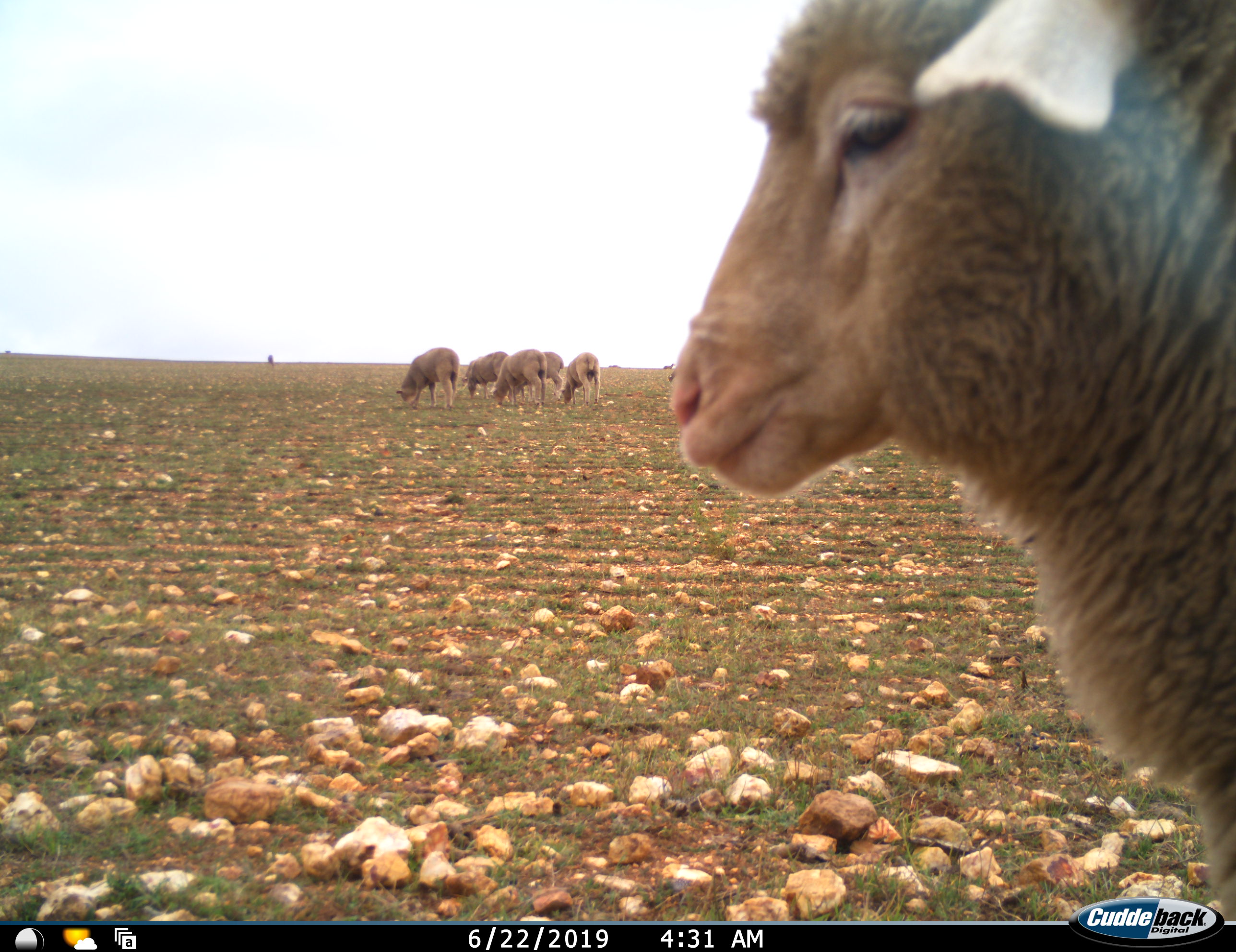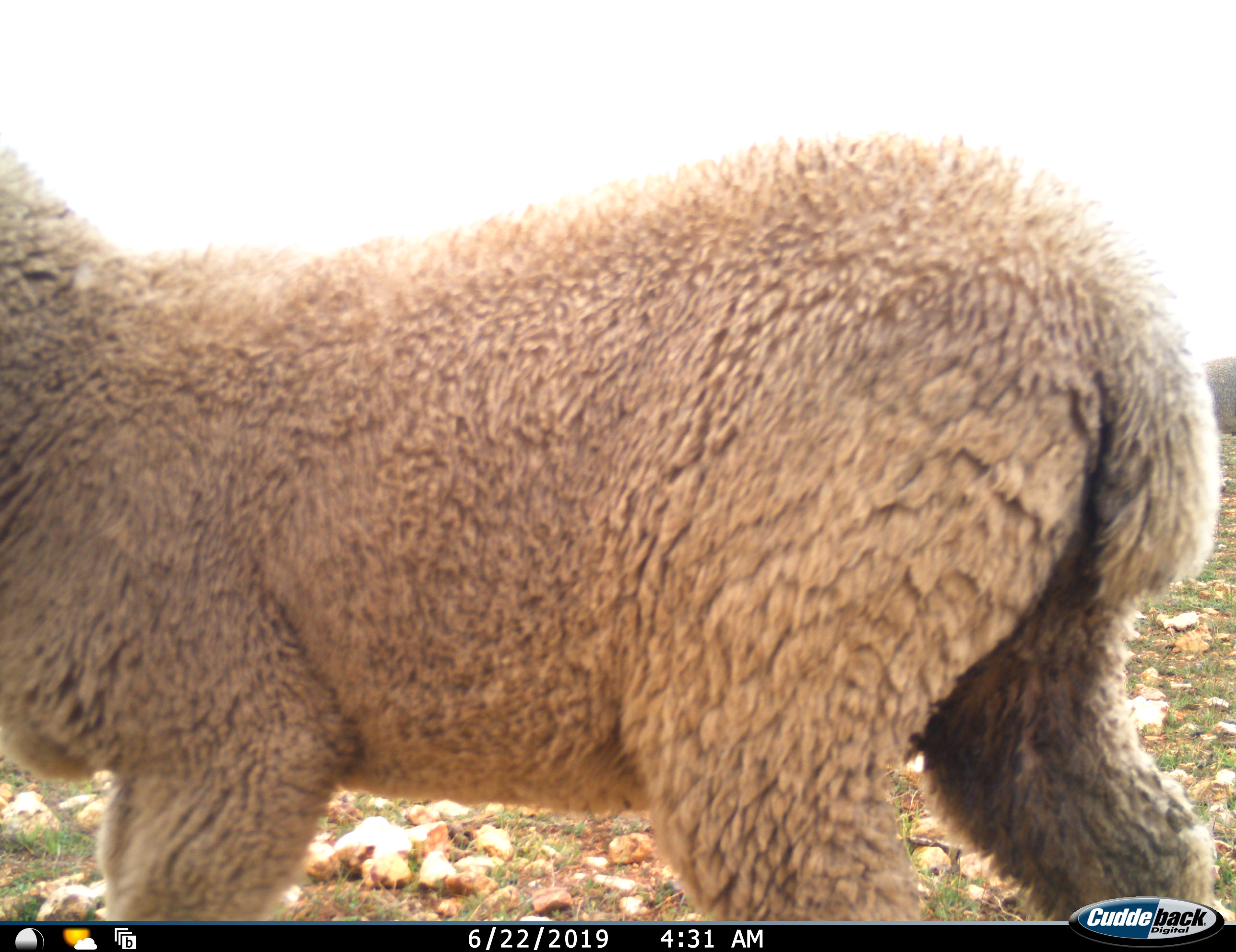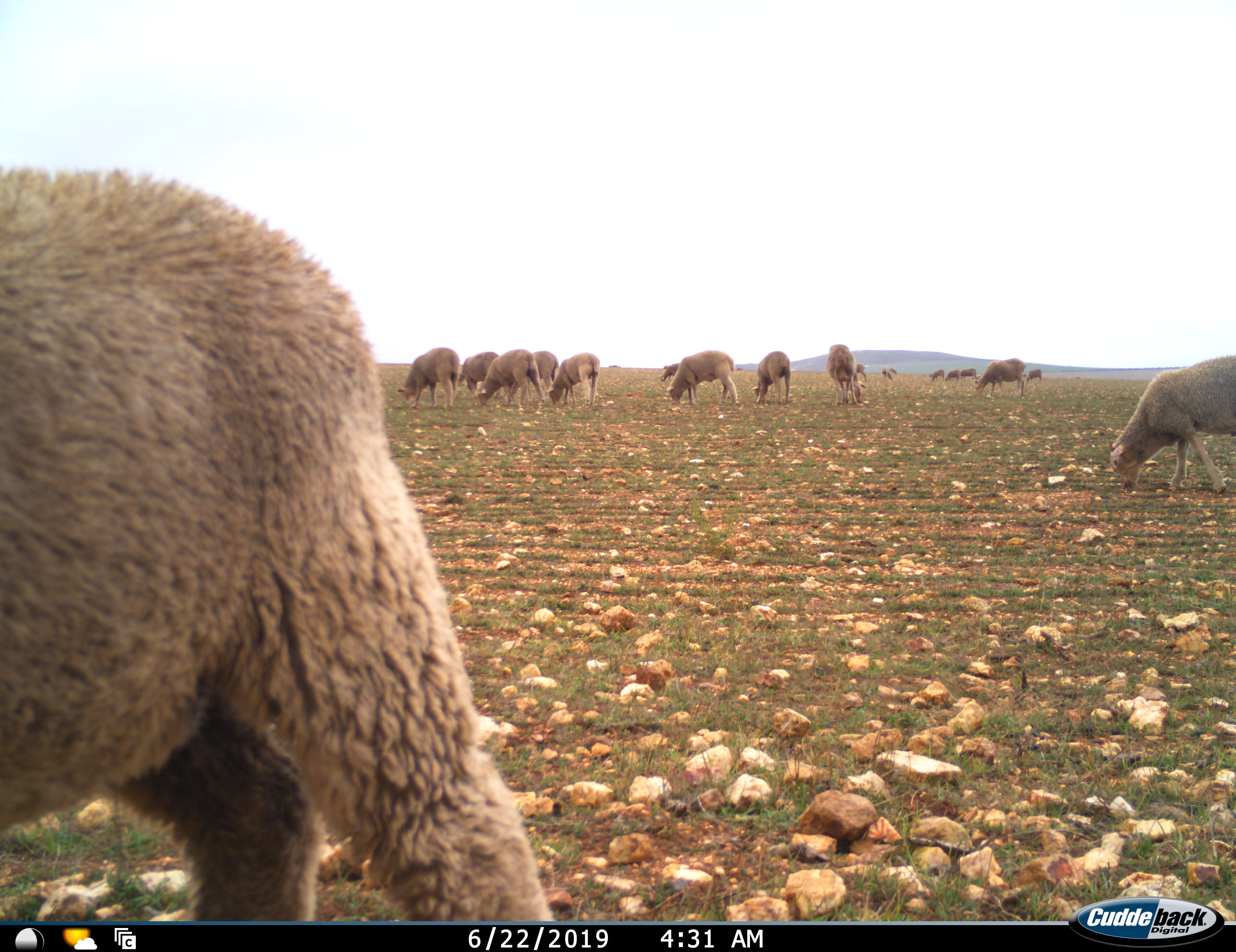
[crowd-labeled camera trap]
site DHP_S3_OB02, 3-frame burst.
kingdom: Animalia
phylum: Chordata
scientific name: Vertebrata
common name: domestic animal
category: domesticanimal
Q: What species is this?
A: Domesticanimal (domestic animal) (Vertebrata).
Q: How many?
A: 11-50.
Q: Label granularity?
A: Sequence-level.